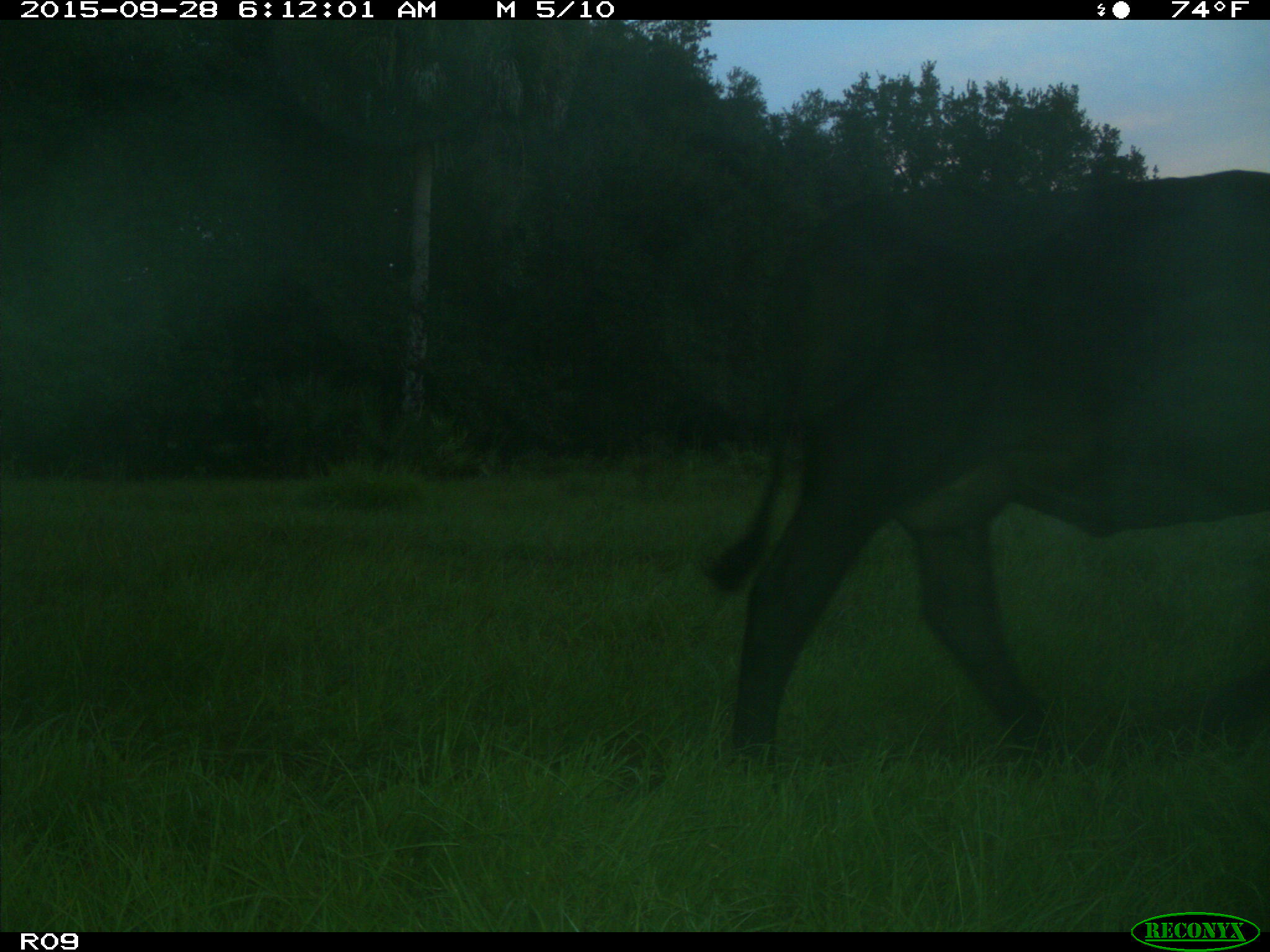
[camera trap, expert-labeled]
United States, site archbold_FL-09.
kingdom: Animalia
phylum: Chordata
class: Mammalia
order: Artiodactyla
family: Bovidae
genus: Bos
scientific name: Bos taurus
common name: domestic cow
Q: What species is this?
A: Bos taurus (domestic cow).